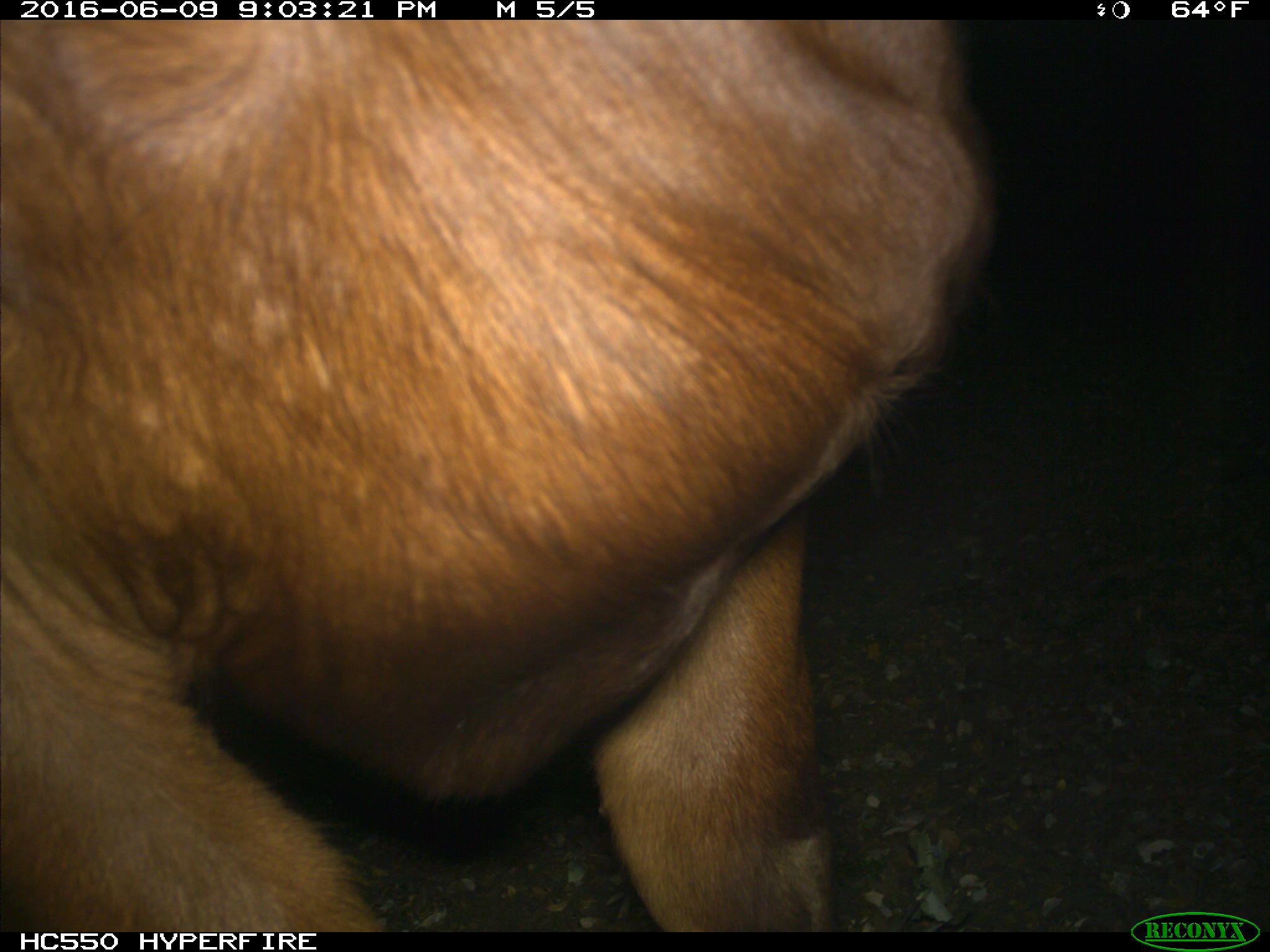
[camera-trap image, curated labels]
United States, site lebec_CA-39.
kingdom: Animalia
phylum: Chordata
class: Mammalia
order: Artiodactyla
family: Bovidae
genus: Bos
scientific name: Bos taurus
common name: domestic cow